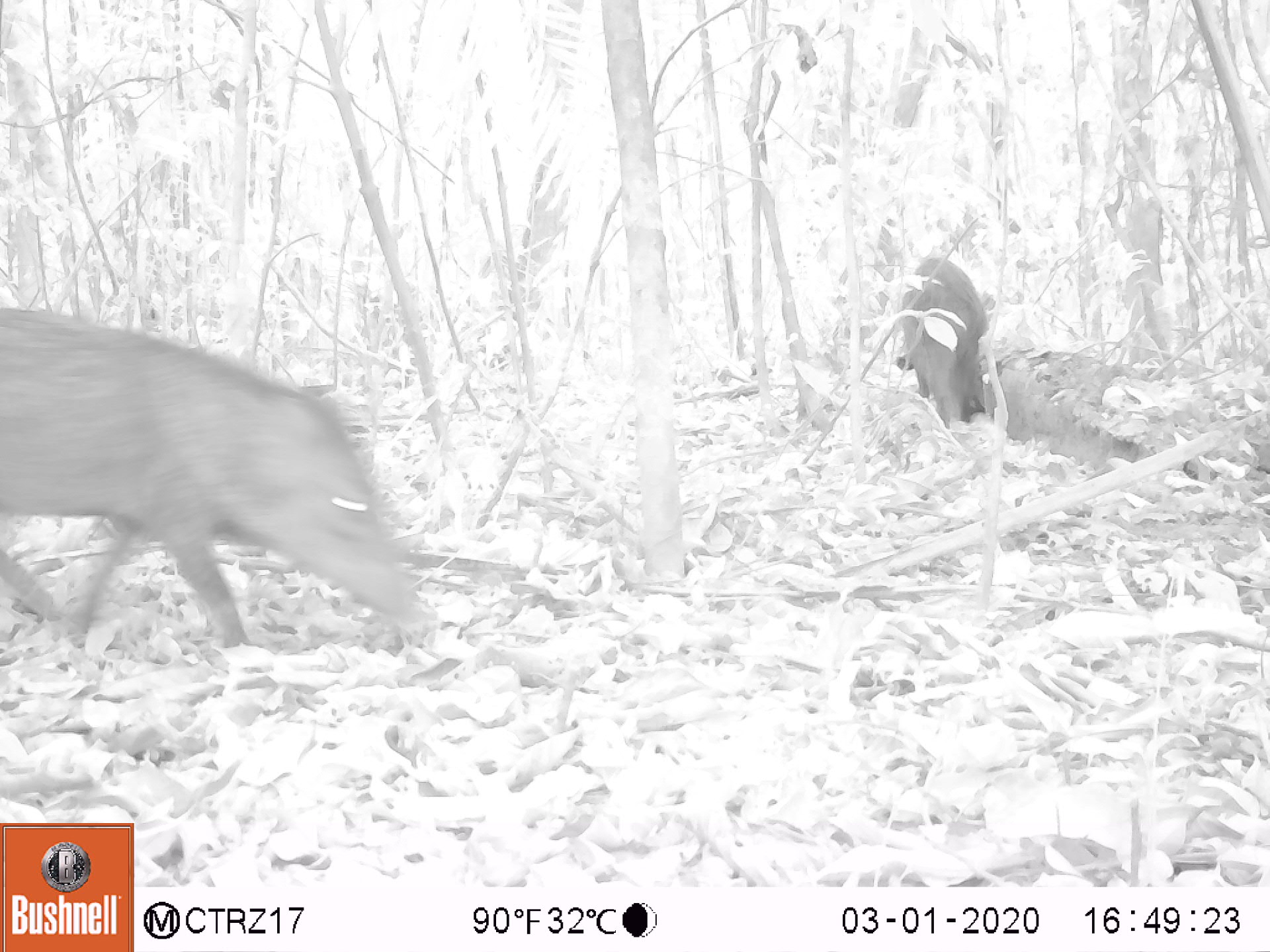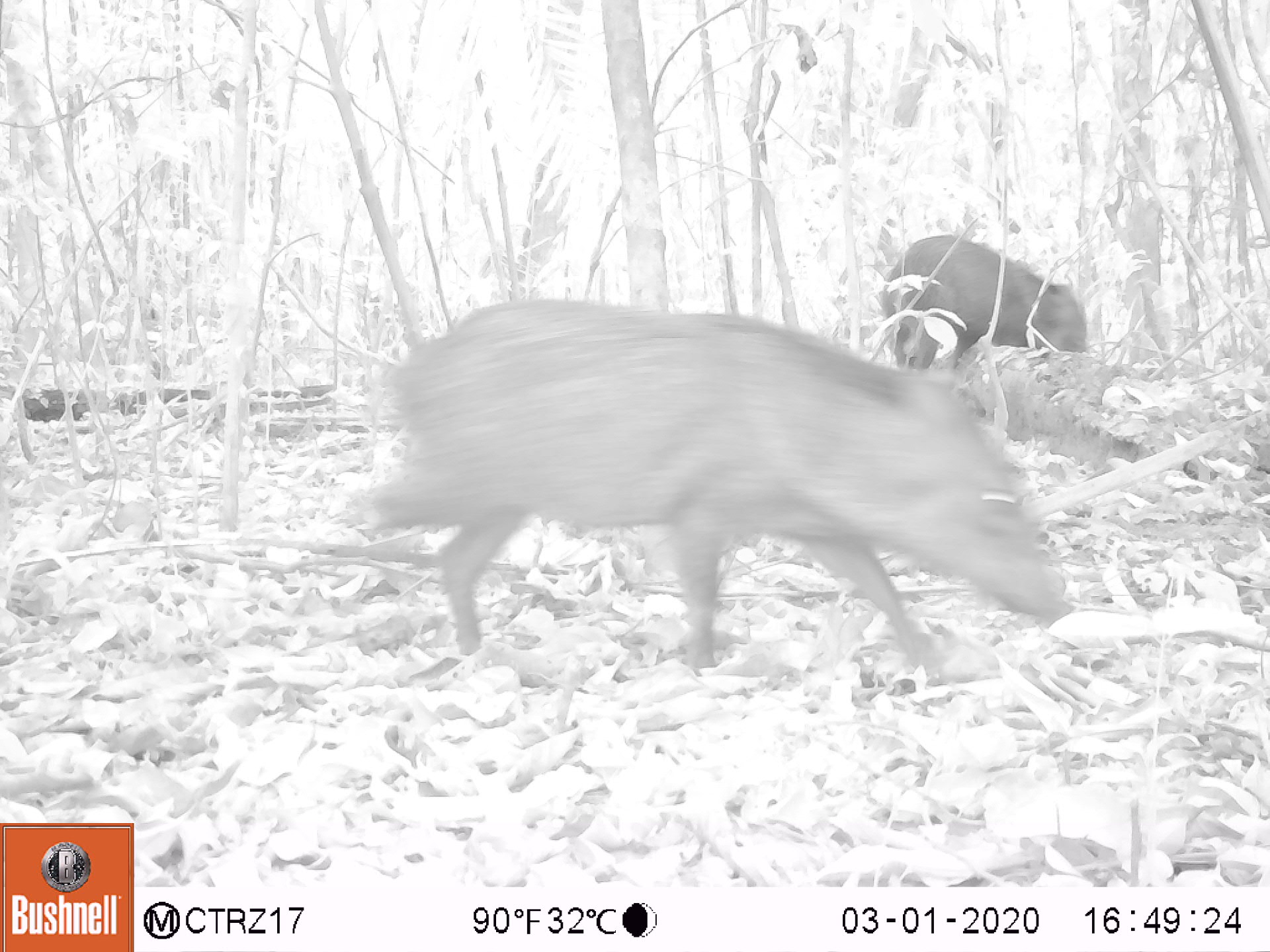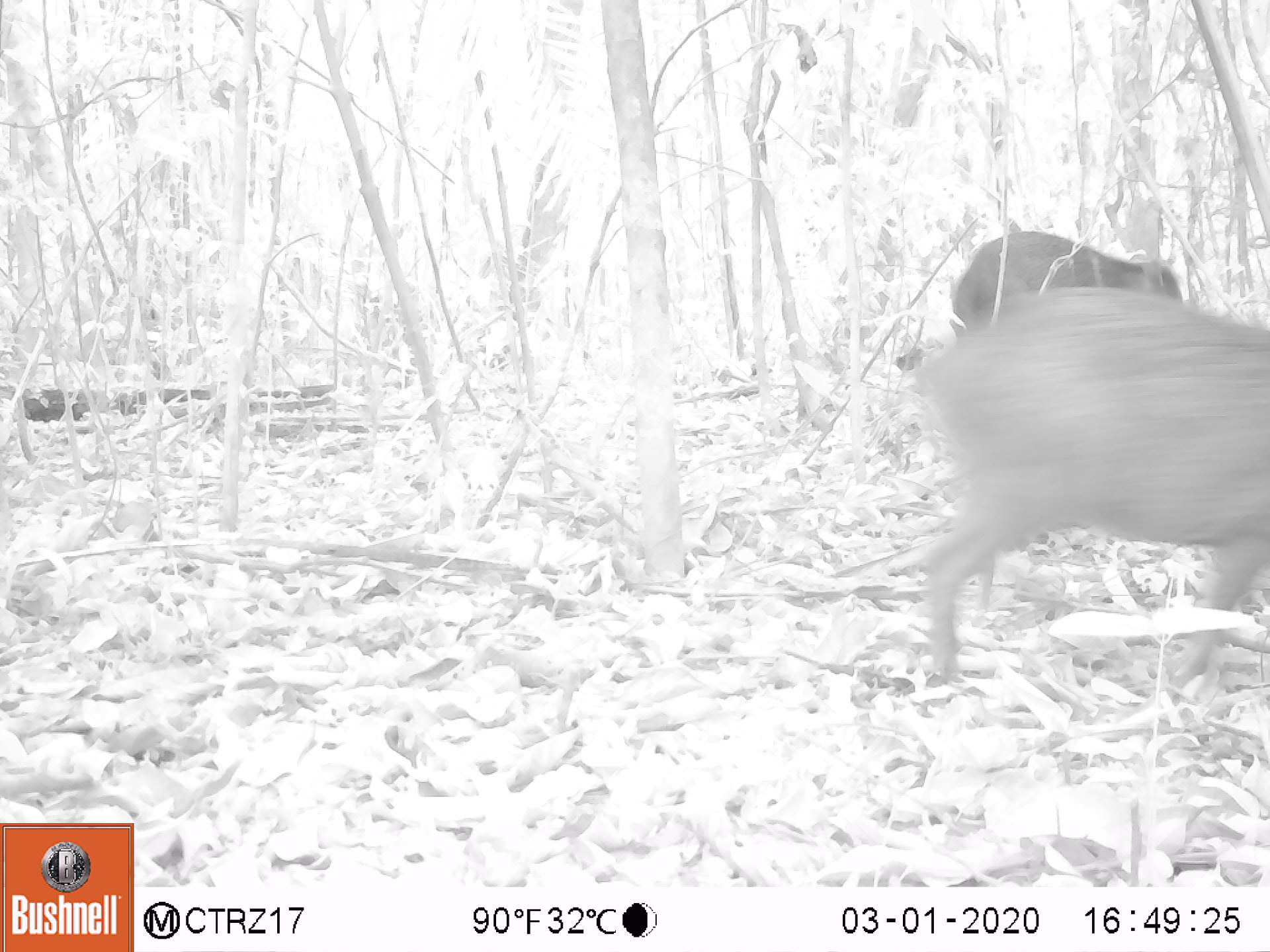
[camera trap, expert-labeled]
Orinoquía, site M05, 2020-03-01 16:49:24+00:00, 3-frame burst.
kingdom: Animalia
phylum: Chordata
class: Mammalia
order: Artiodactyla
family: Tayassuidae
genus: Pecari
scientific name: Pecari tajacu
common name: collared peccary